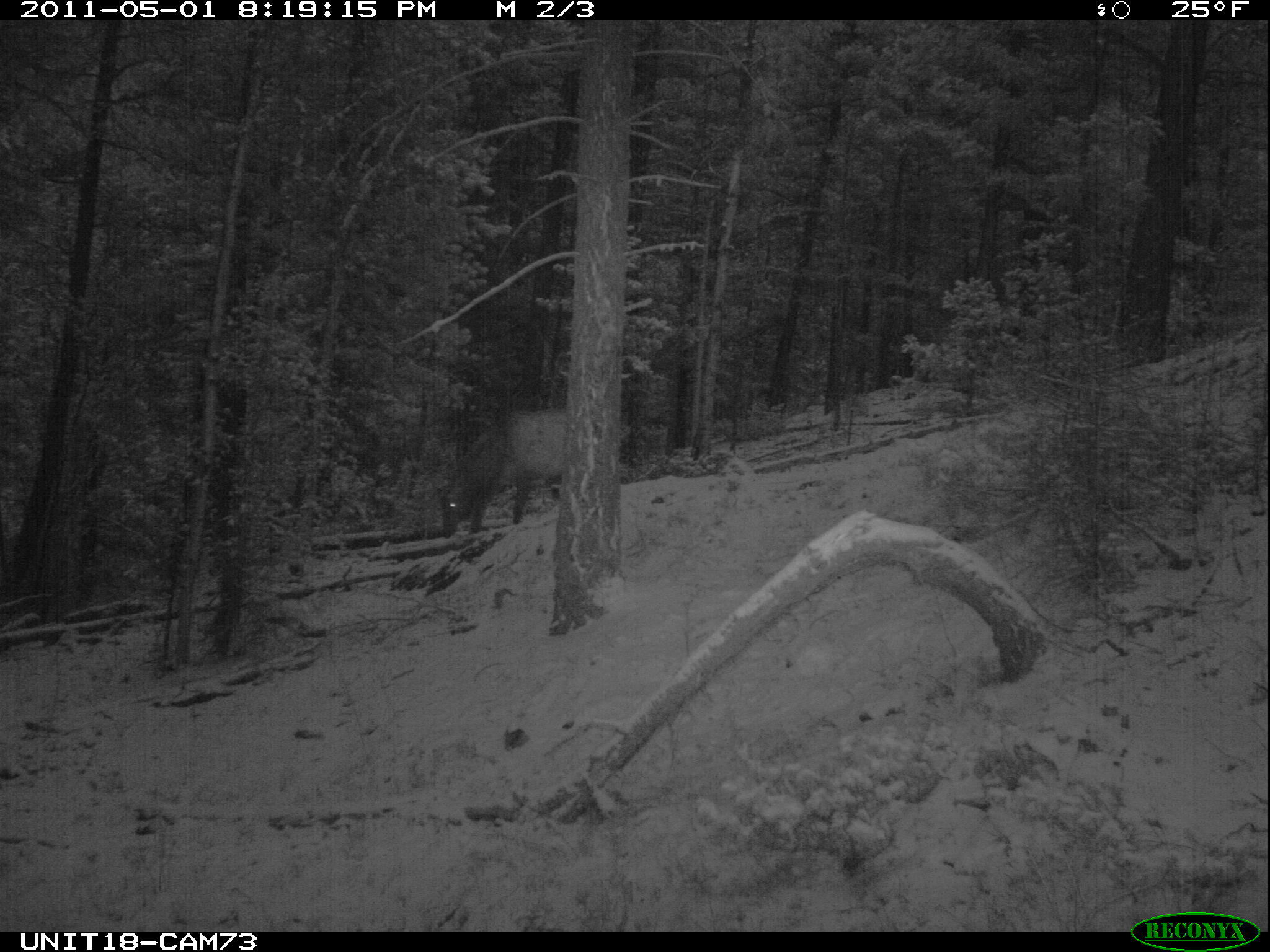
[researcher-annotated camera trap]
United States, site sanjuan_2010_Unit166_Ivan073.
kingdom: Animalia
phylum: Chordata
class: Mammalia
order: Artiodactyla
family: Cervidae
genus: Cervus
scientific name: Cervus elaphus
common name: red deer